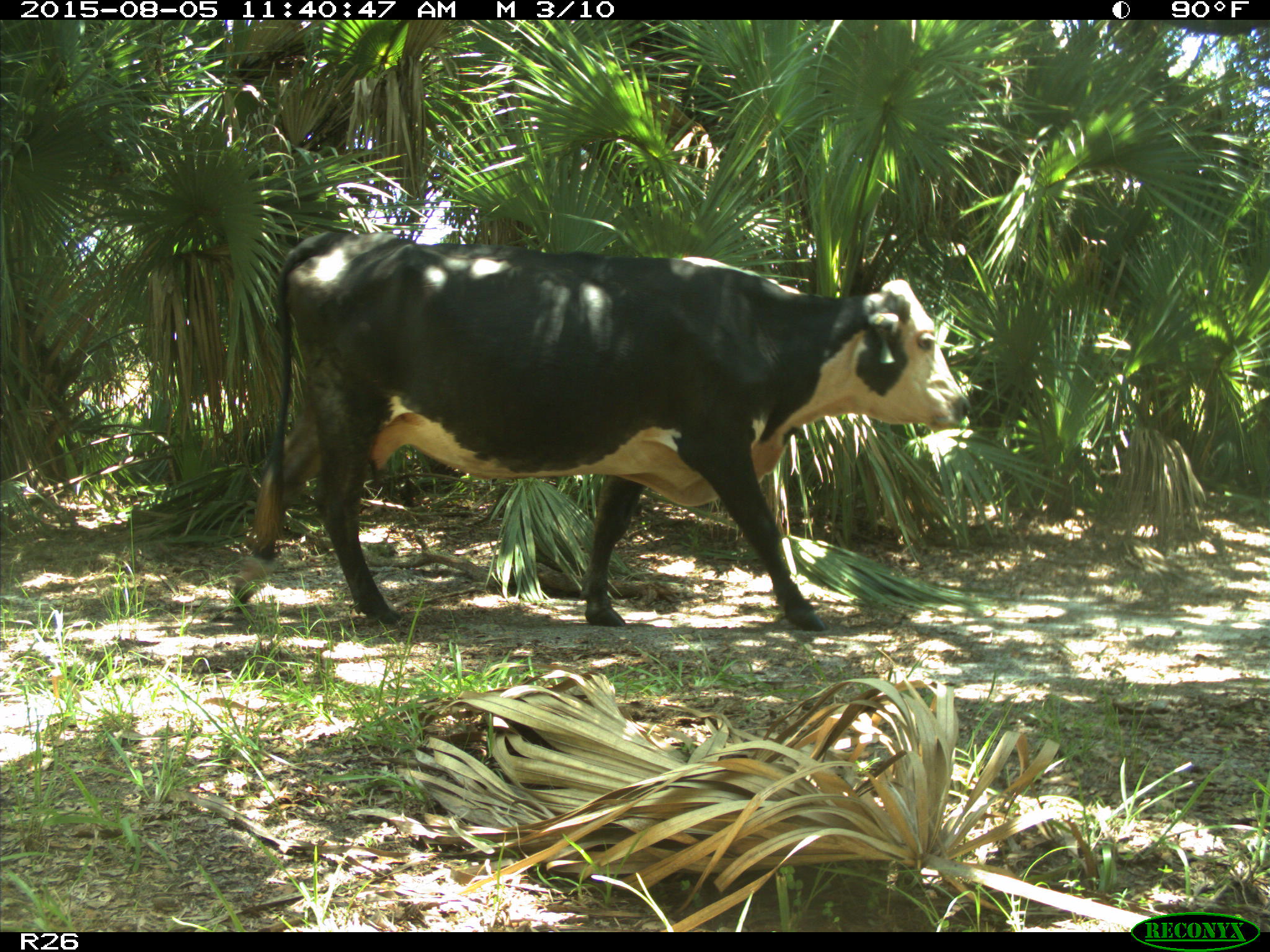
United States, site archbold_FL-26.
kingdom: Animalia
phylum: Chordata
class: Mammalia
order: Artiodactyla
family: Bovidae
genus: Bos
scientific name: Bos taurus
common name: domestic cow